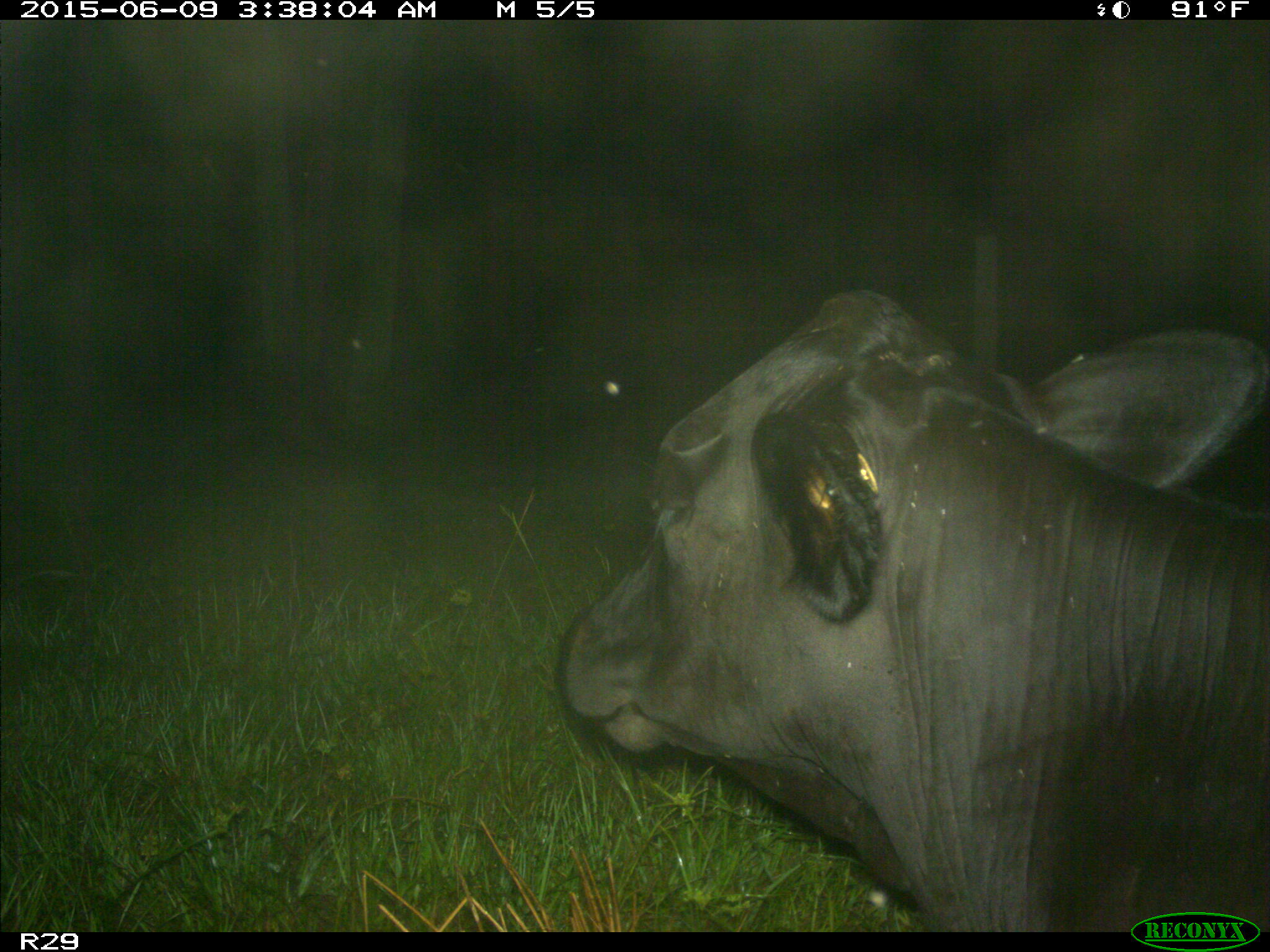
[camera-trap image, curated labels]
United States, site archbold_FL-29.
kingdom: Animalia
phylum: Chordata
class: Mammalia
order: Artiodactyla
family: Bovidae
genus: Bos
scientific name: Bos taurus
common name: domestic cow